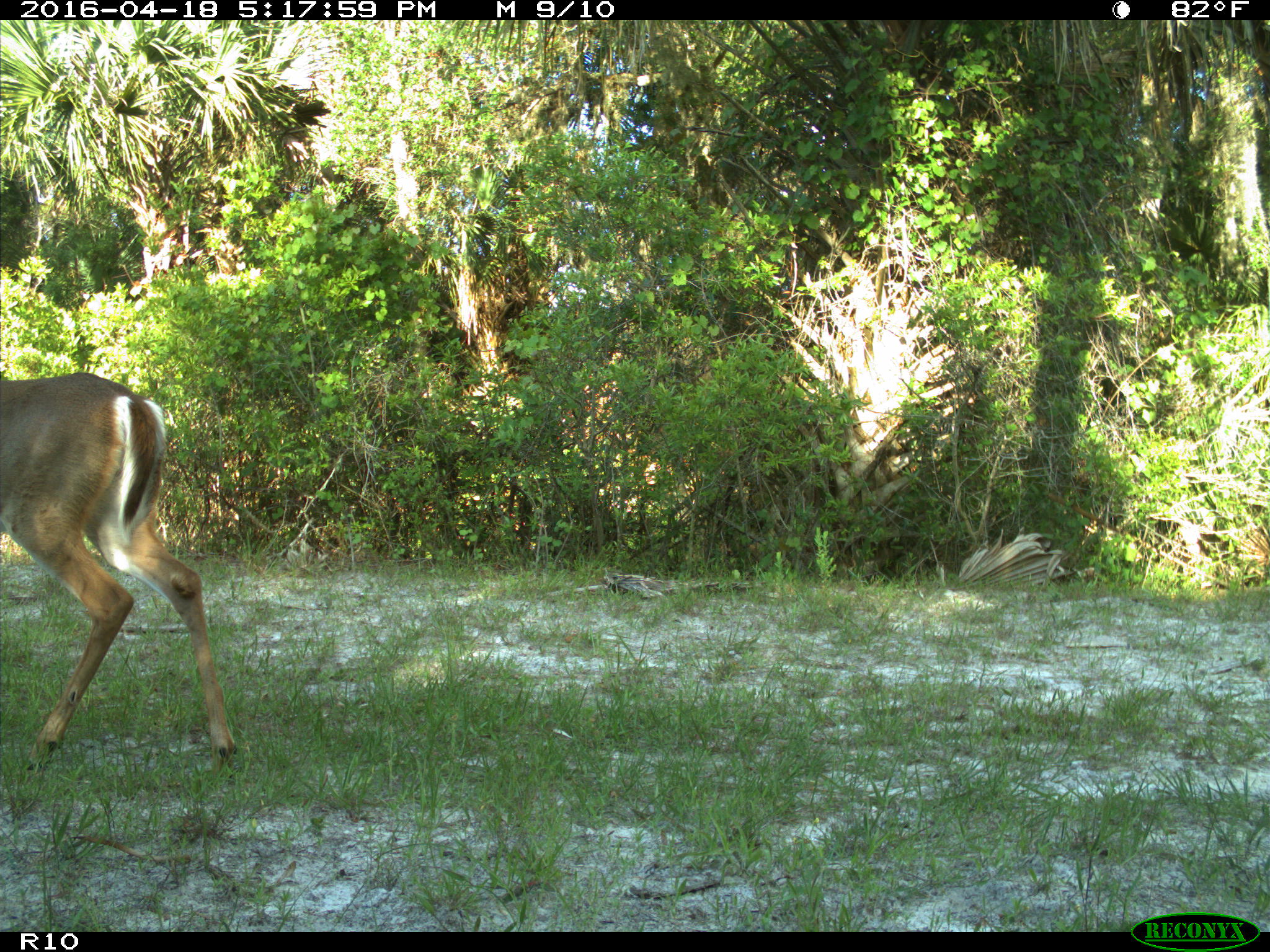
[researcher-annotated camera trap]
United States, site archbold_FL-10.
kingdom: Animalia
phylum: Chordata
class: Mammalia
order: Artiodactyla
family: Cervidae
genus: Odocoileus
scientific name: Odocoileus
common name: deer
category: unidentified deer